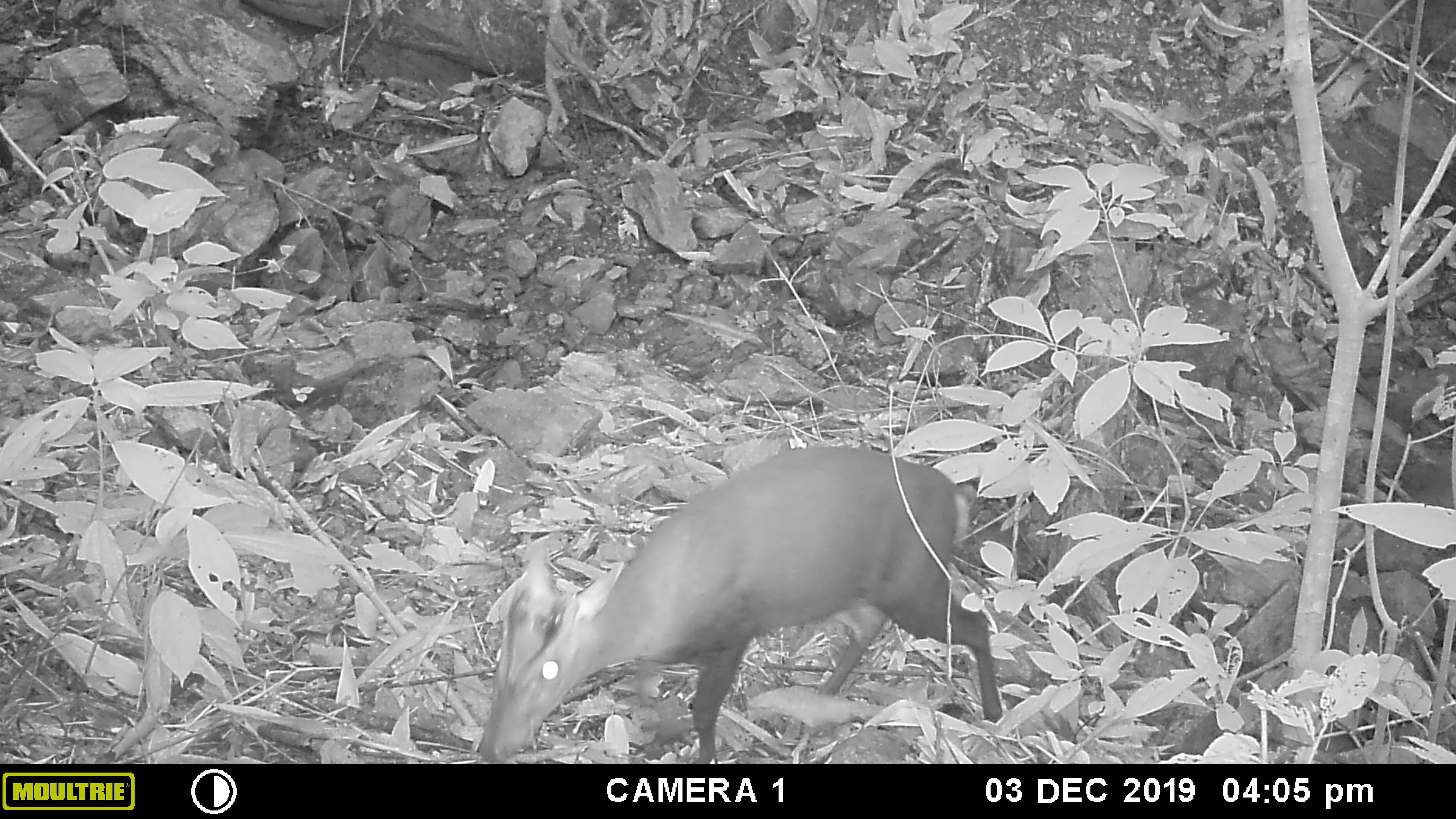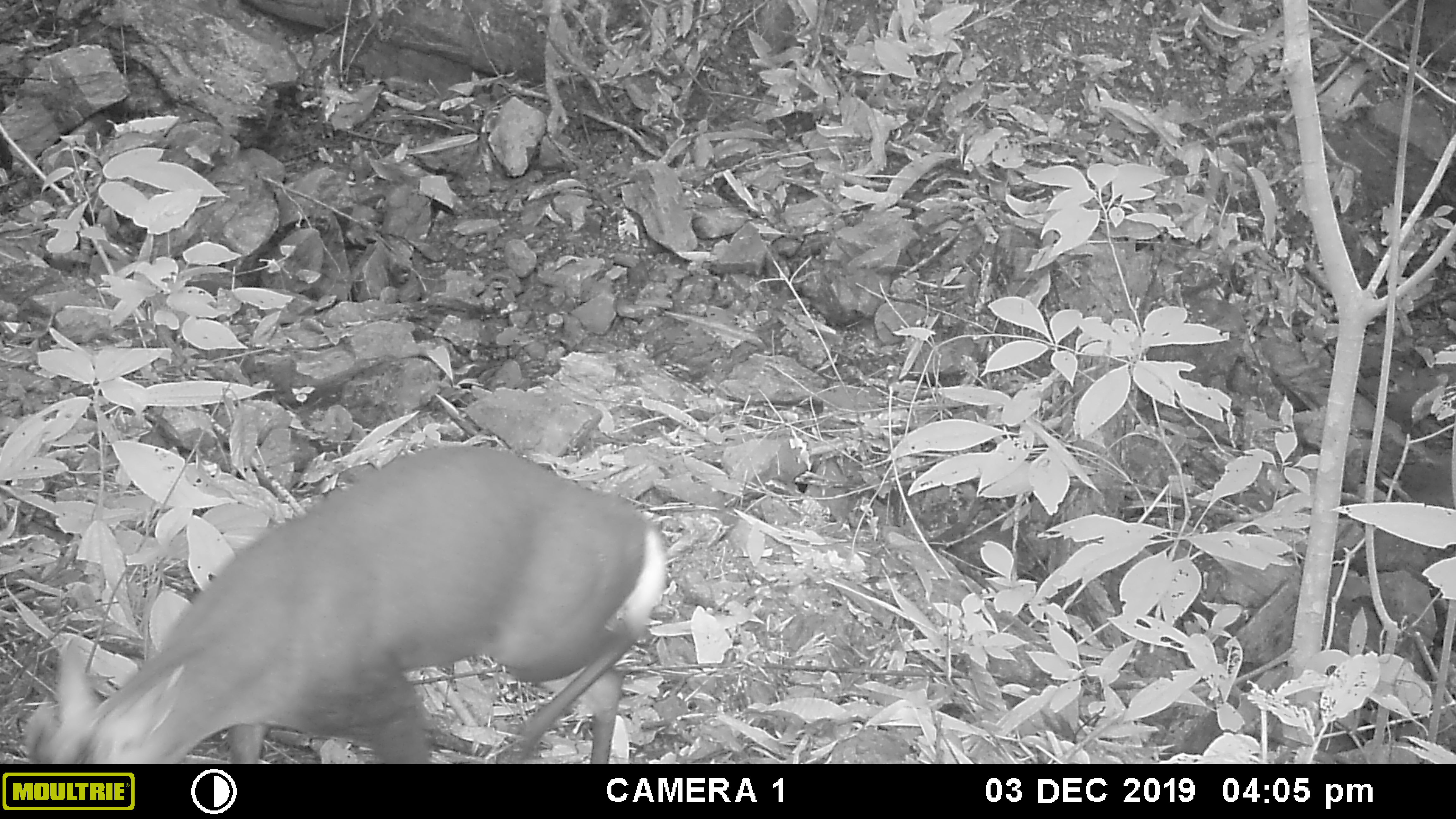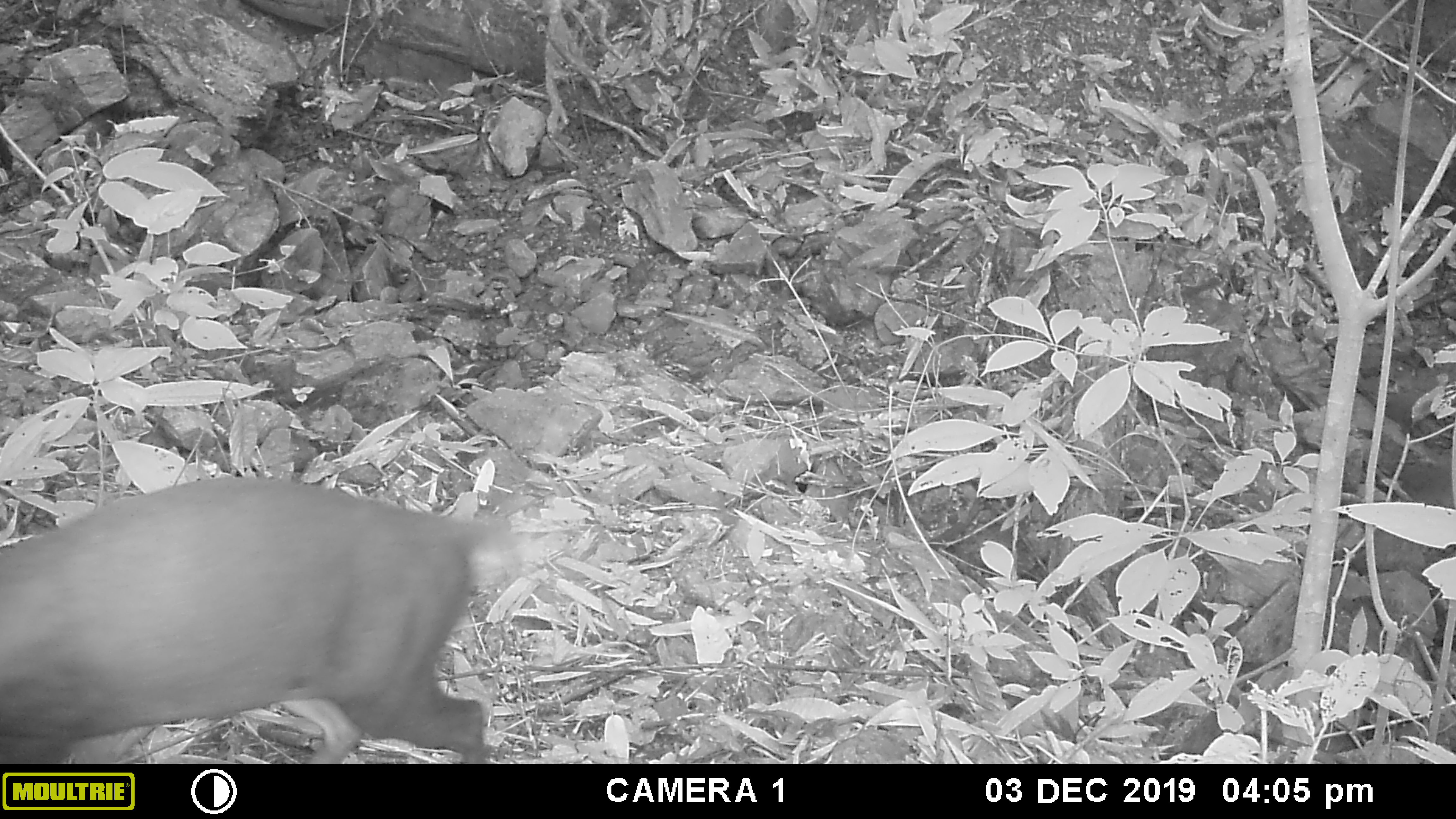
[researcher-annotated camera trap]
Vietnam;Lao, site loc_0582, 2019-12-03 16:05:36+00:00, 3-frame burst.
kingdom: Animalia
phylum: Chordata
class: Mammalia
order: Artiodactyla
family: Cervidae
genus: Muntiacus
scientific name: Muntiacus rooseveltorum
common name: roosevelt's muntjac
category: roosevelts muntjac group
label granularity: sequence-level